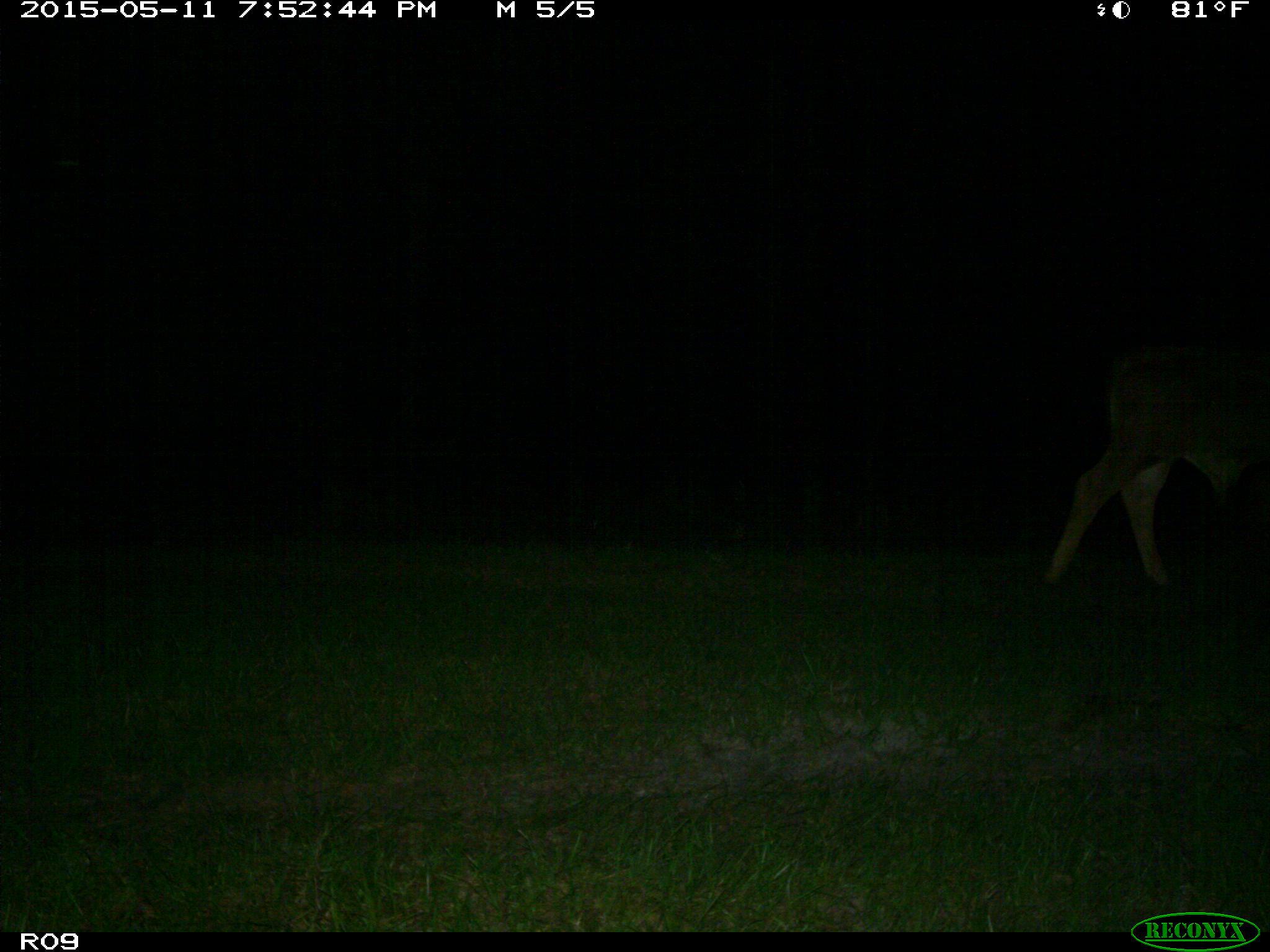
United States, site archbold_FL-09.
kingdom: Animalia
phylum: Chordata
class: Mammalia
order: Artiodactyla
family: Bovidae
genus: Bos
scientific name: Bos taurus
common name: domestic cow